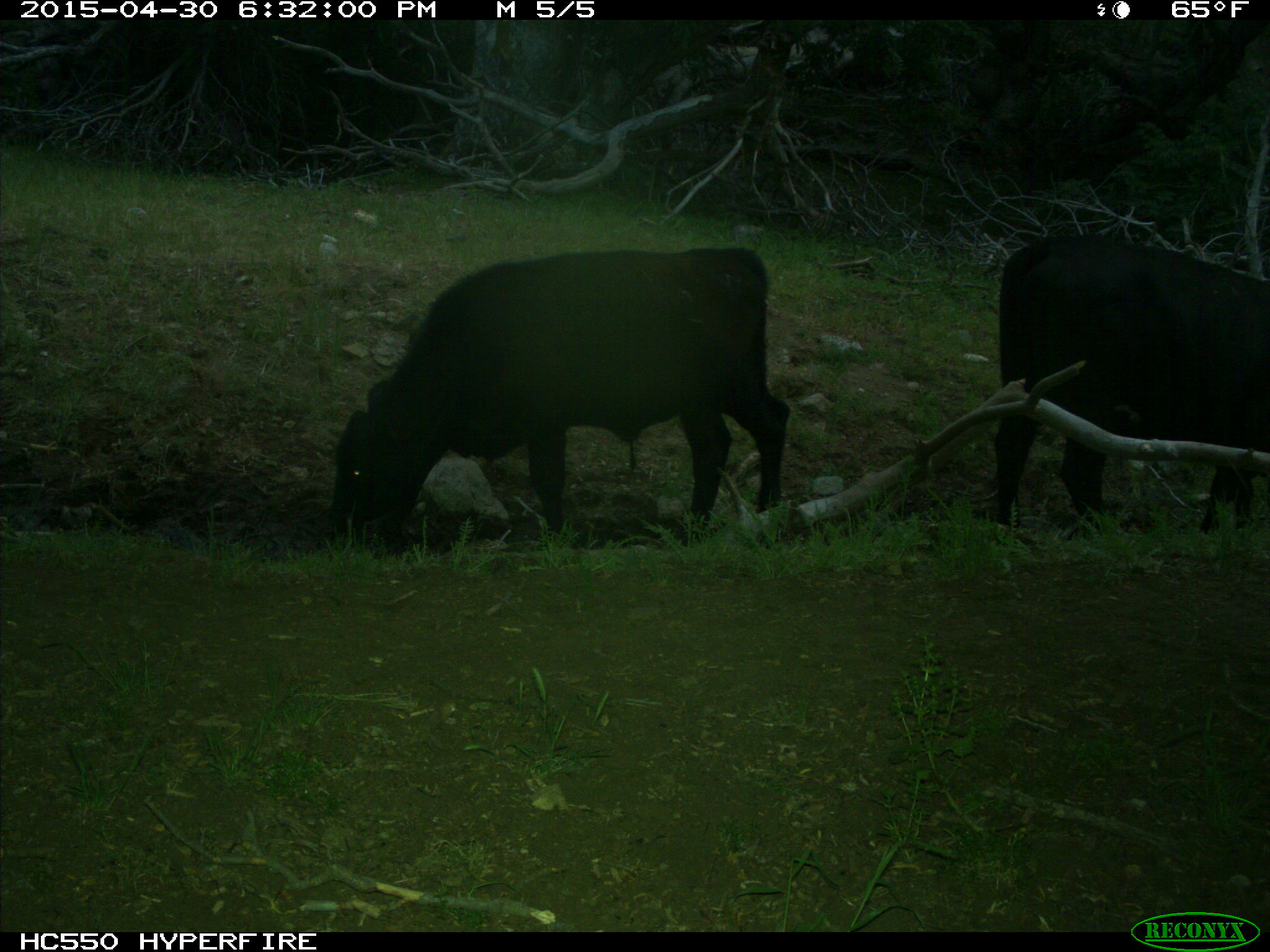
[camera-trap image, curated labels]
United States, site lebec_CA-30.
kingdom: Animalia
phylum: Chordata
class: Mammalia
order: Artiodactyla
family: Bovidae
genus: Bos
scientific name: Bos taurus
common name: domestic cow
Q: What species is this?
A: Bos taurus (domestic cow).